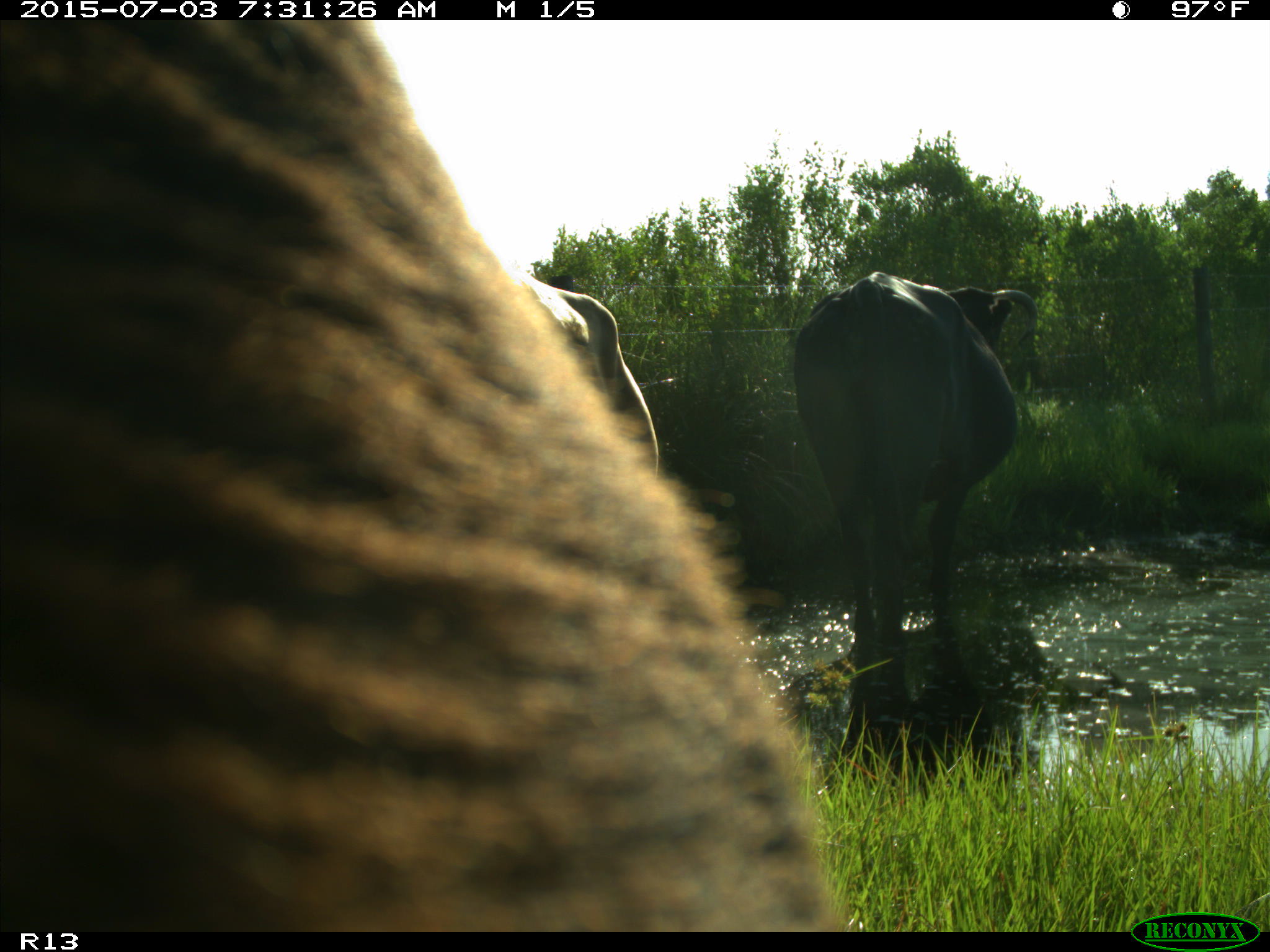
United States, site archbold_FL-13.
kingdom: Animalia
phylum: Chordata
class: Mammalia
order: Artiodactyla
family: Bovidae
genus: Bos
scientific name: Bos taurus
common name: domestic cow